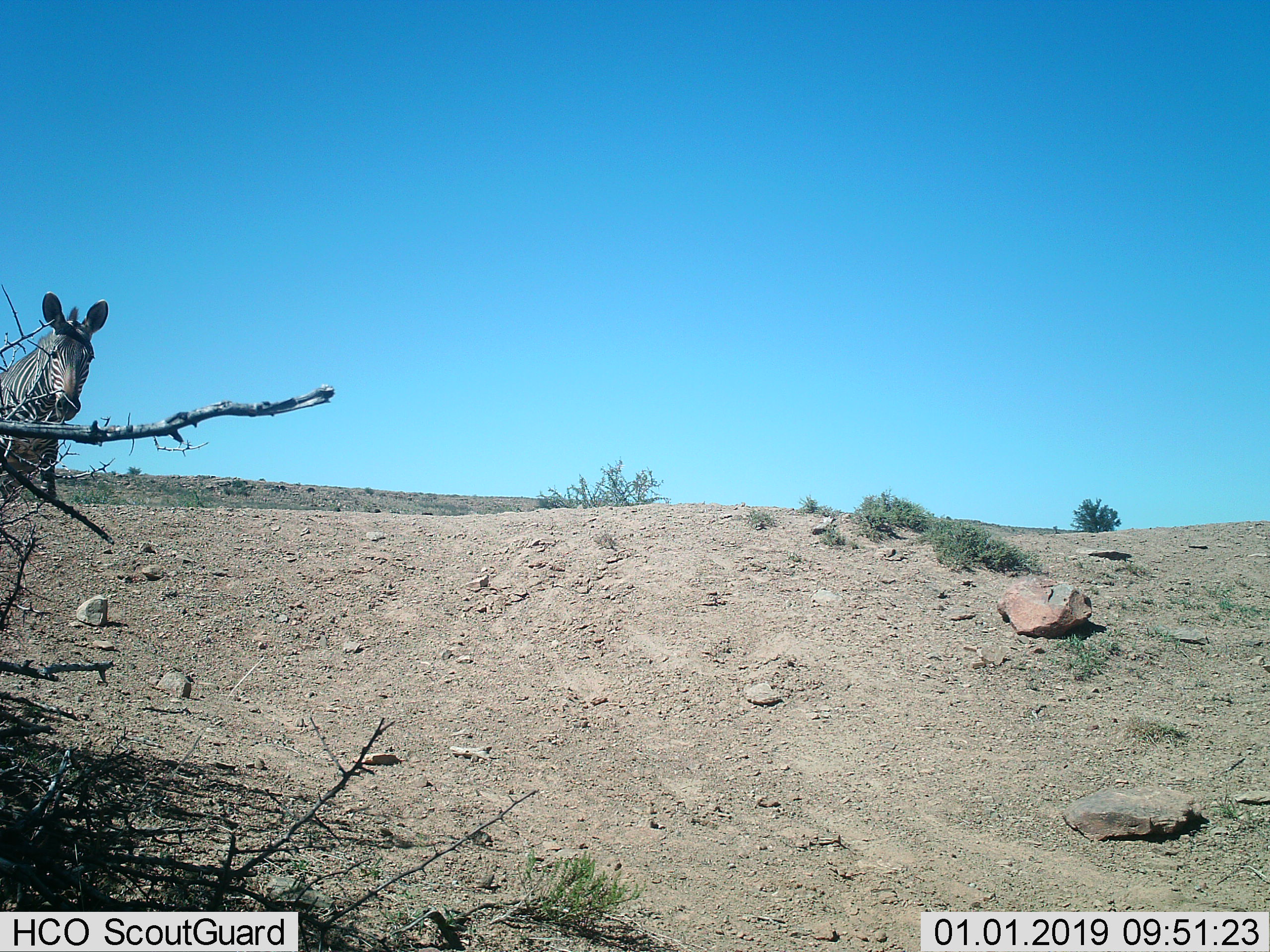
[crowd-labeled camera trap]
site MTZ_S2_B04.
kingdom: Animalia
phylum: Chordata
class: Mammalia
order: Perissodactyla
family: Equidae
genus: Equus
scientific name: Equus zebra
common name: mountain zebra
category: zebramountain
Zebramountain (mountain zebra) (Equus zebra), count 1. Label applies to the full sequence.